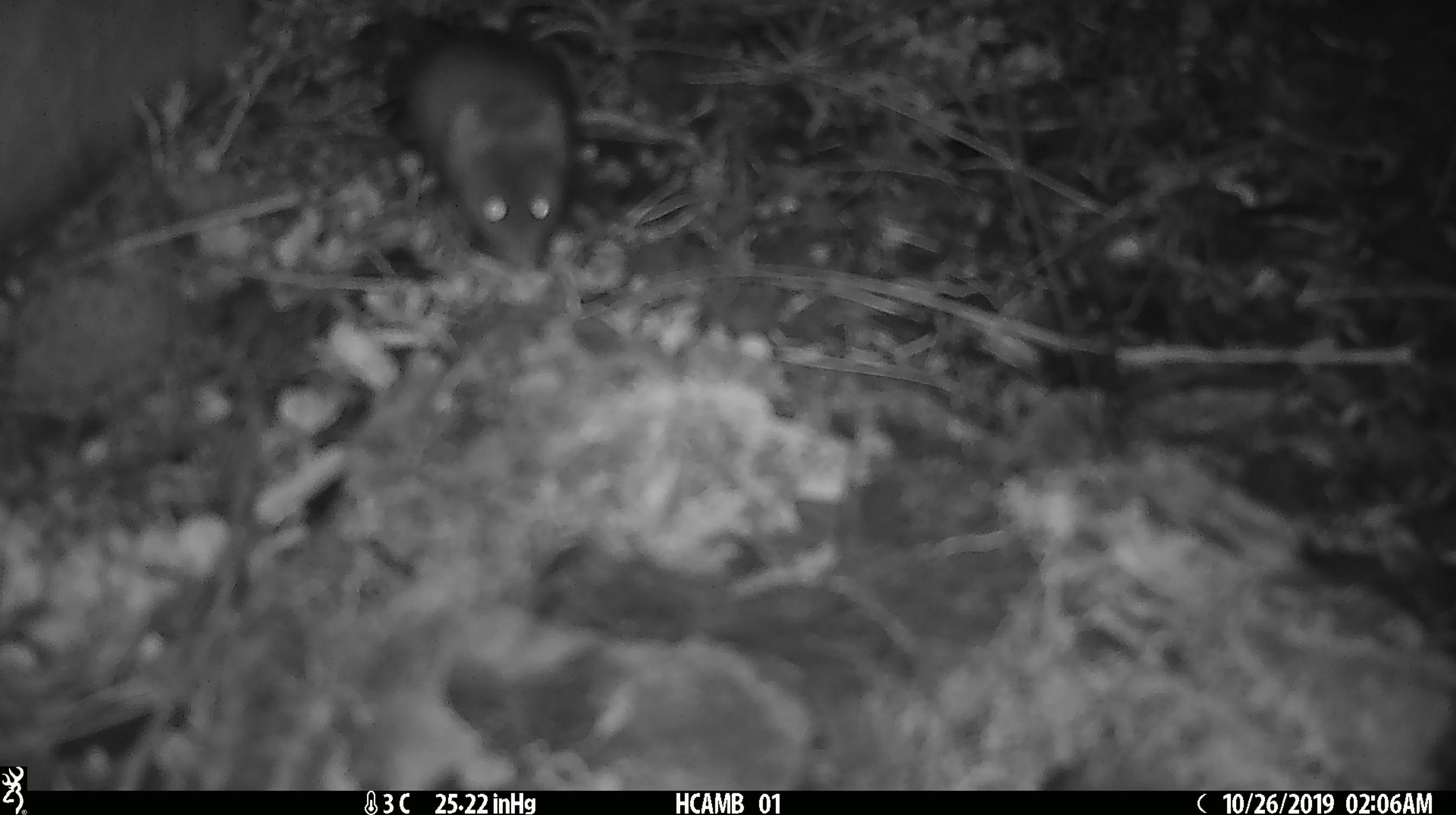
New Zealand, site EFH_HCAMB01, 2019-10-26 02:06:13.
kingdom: Animalia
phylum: Chordata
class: Mammalia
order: Rodentia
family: Muridae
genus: Mus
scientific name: Mus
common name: mouse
Mouse (Mus).